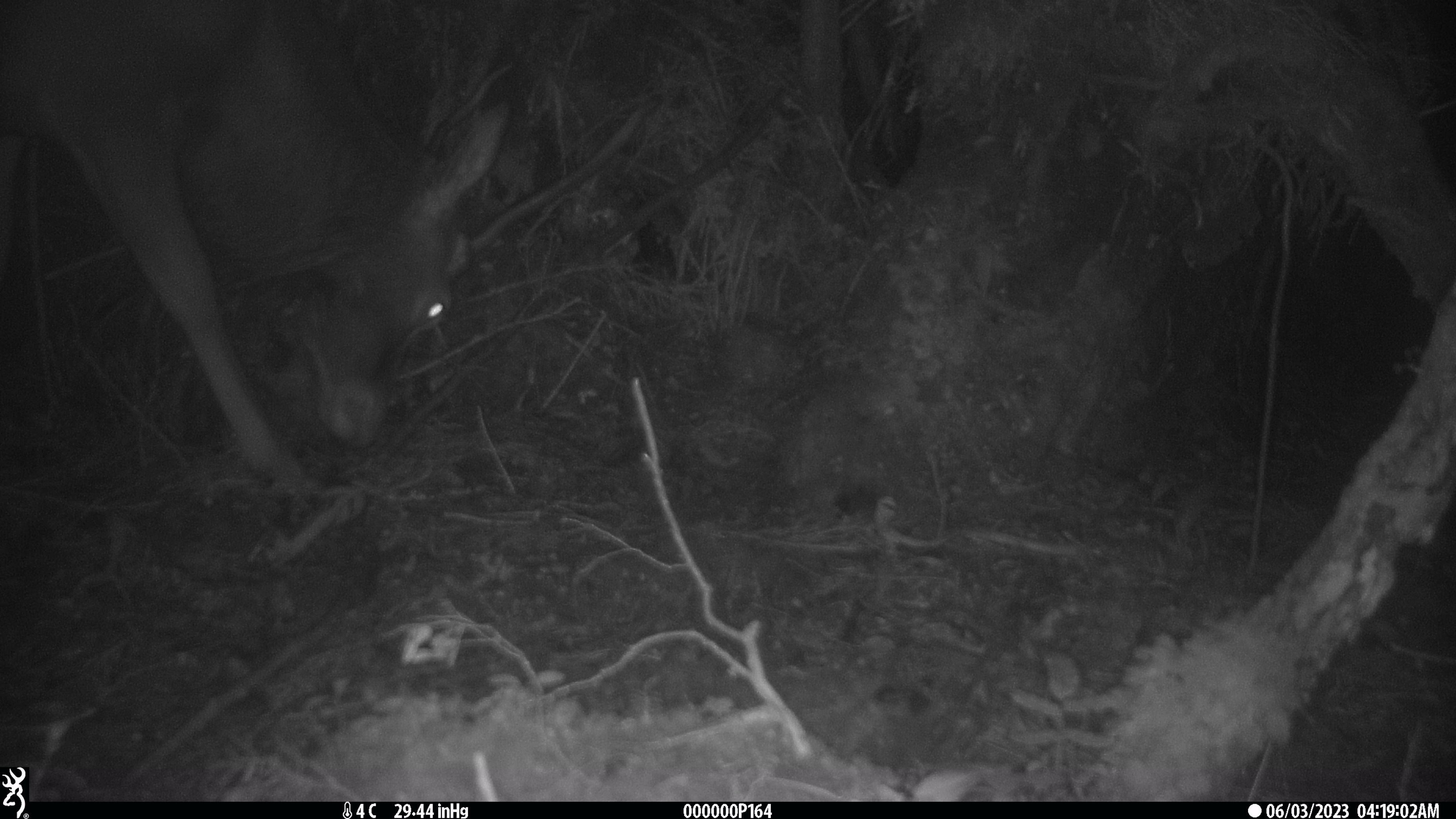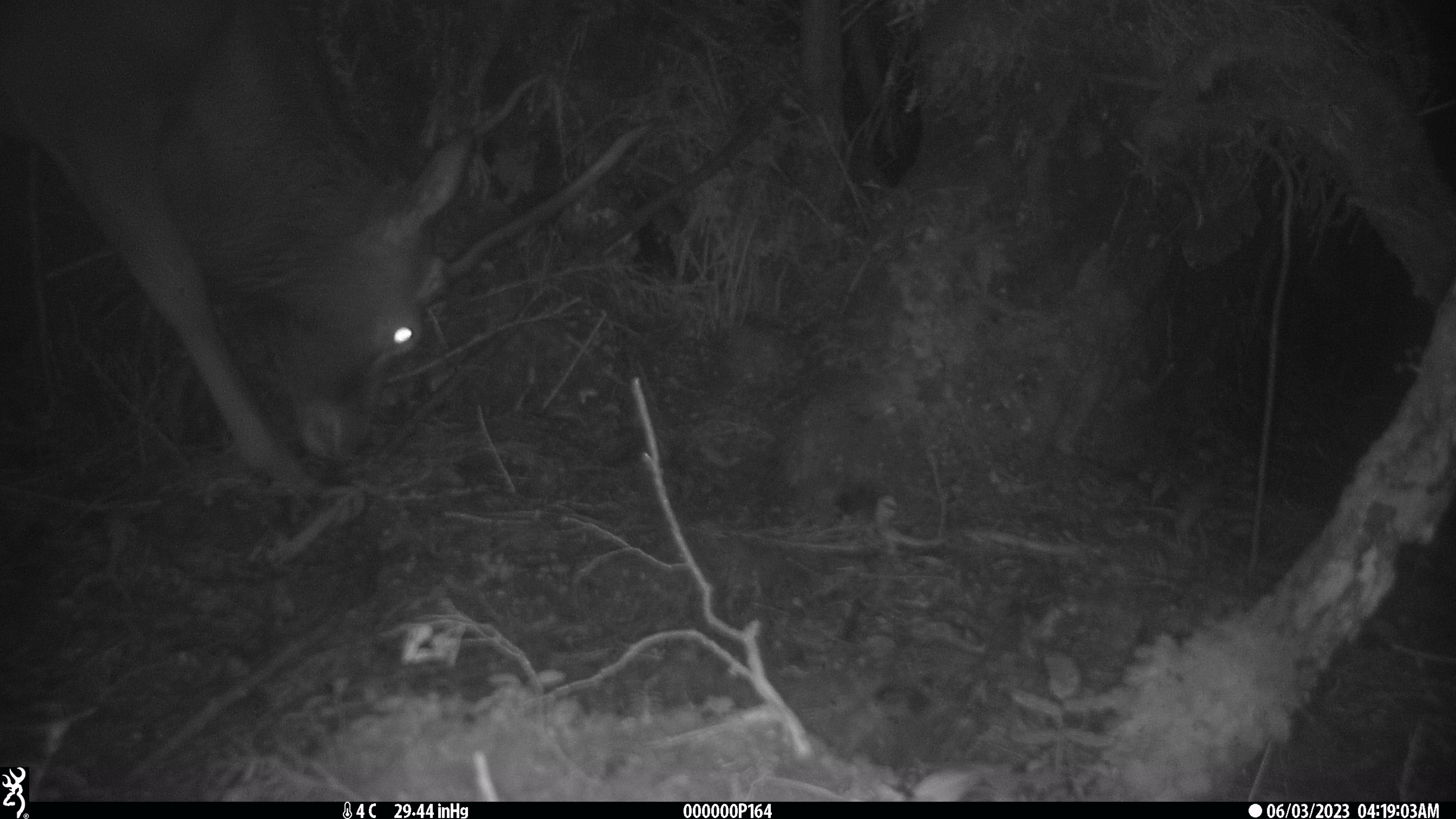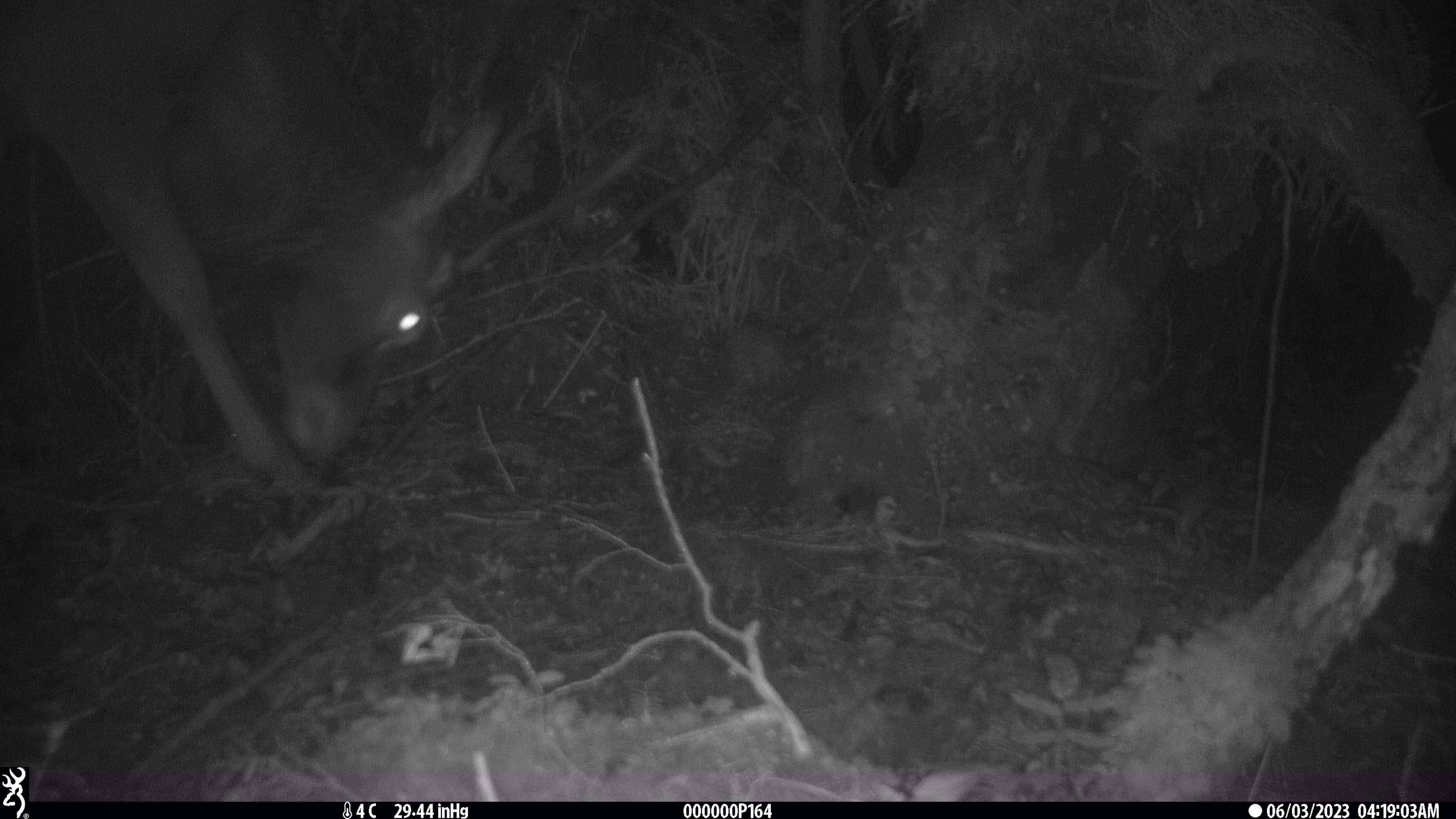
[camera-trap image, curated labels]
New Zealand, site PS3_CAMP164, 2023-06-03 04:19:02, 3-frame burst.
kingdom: Animalia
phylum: Chordata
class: Mammalia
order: Artiodactyla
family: Cervidae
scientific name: Cervidae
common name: deer